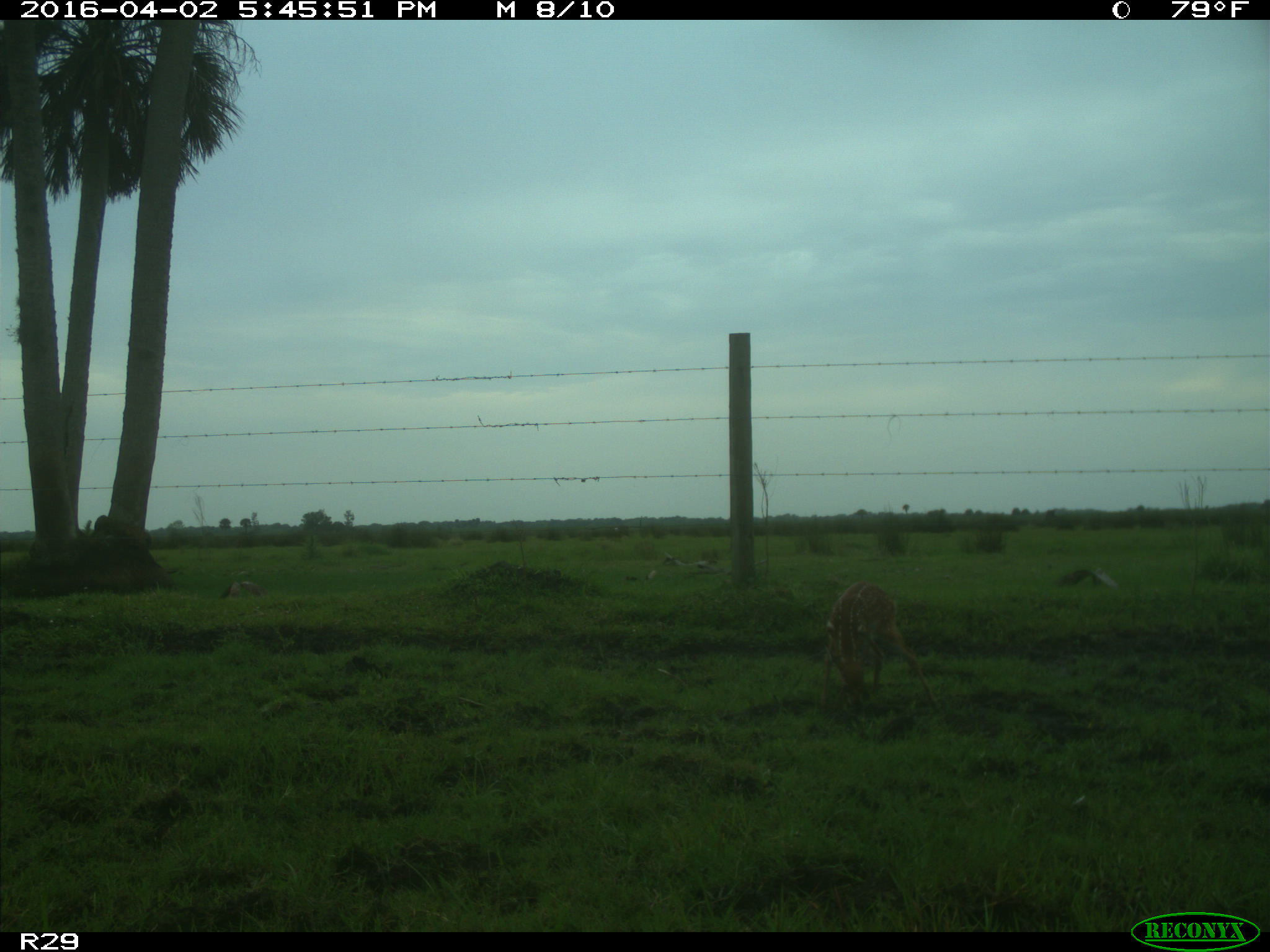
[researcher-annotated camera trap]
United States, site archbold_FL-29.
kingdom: Animalia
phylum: Chordata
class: Mammalia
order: Artiodactyla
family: Cervidae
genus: Odocoileus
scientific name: Odocoileus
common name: deer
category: unidentified deer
Unidentified deer (deer) (Odocoileus).